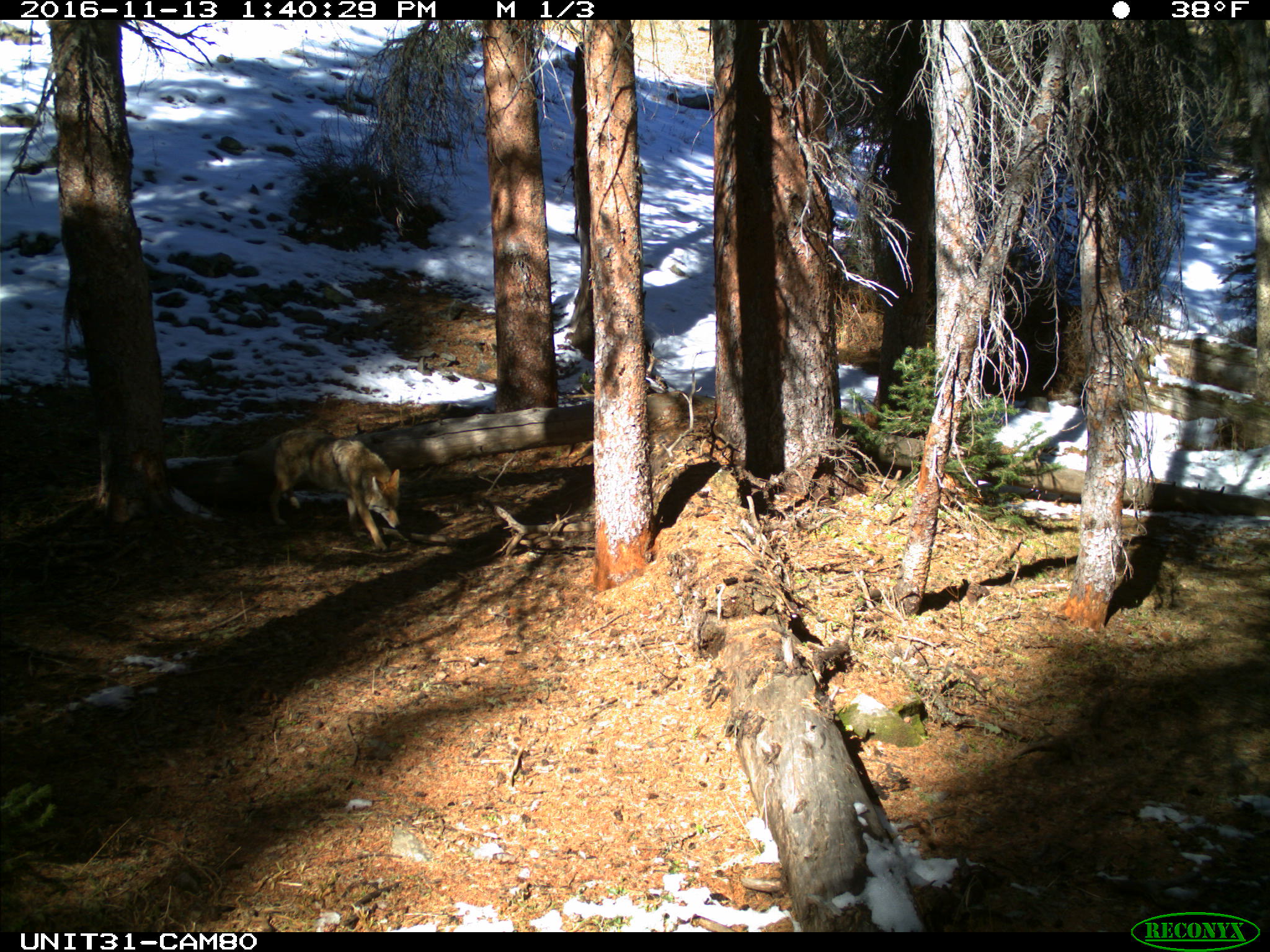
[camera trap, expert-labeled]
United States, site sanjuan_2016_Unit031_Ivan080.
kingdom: Animalia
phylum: Chordata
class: Mammalia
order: Carnivora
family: Canidae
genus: Canis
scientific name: Canis latrans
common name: coyote